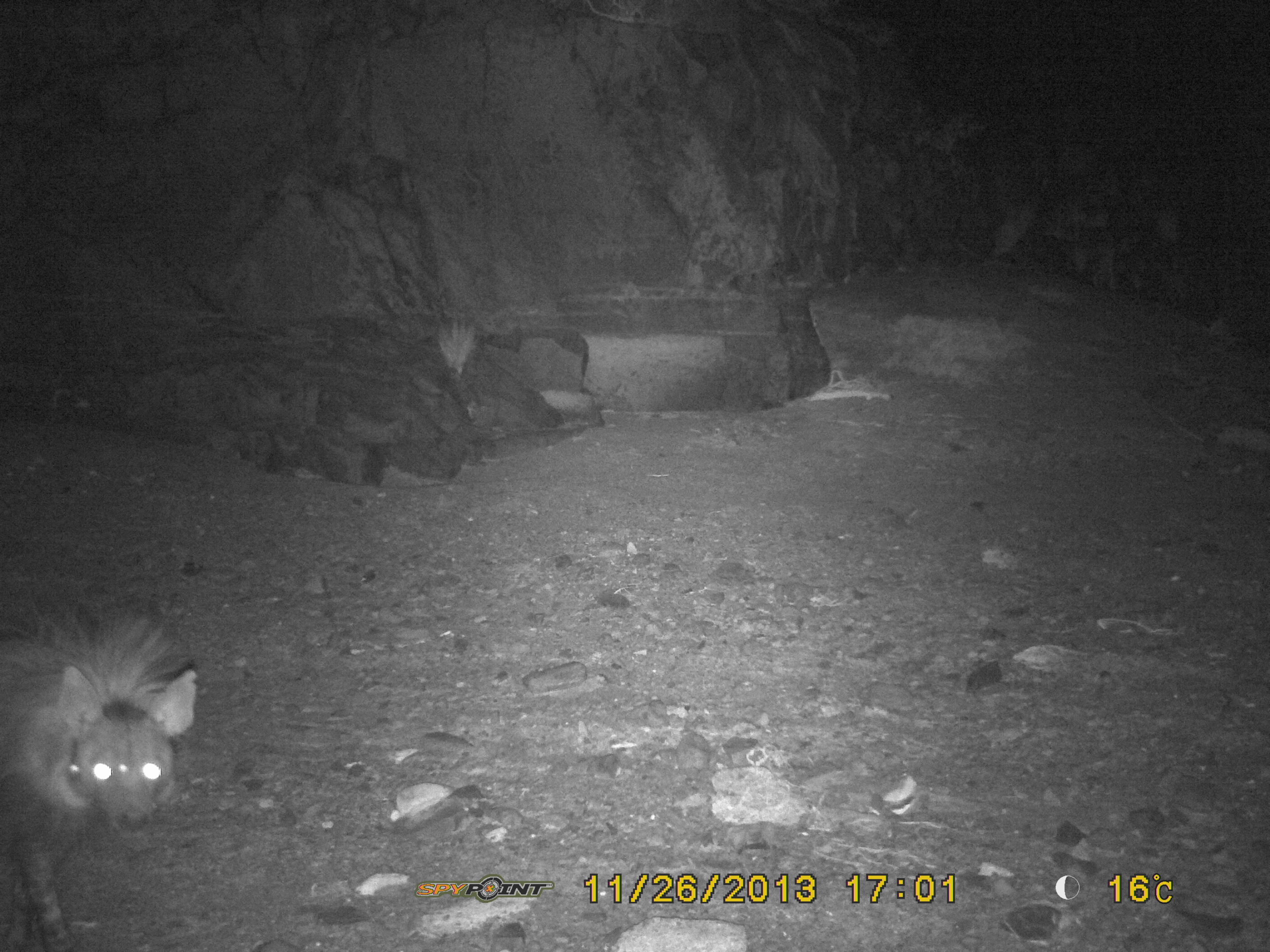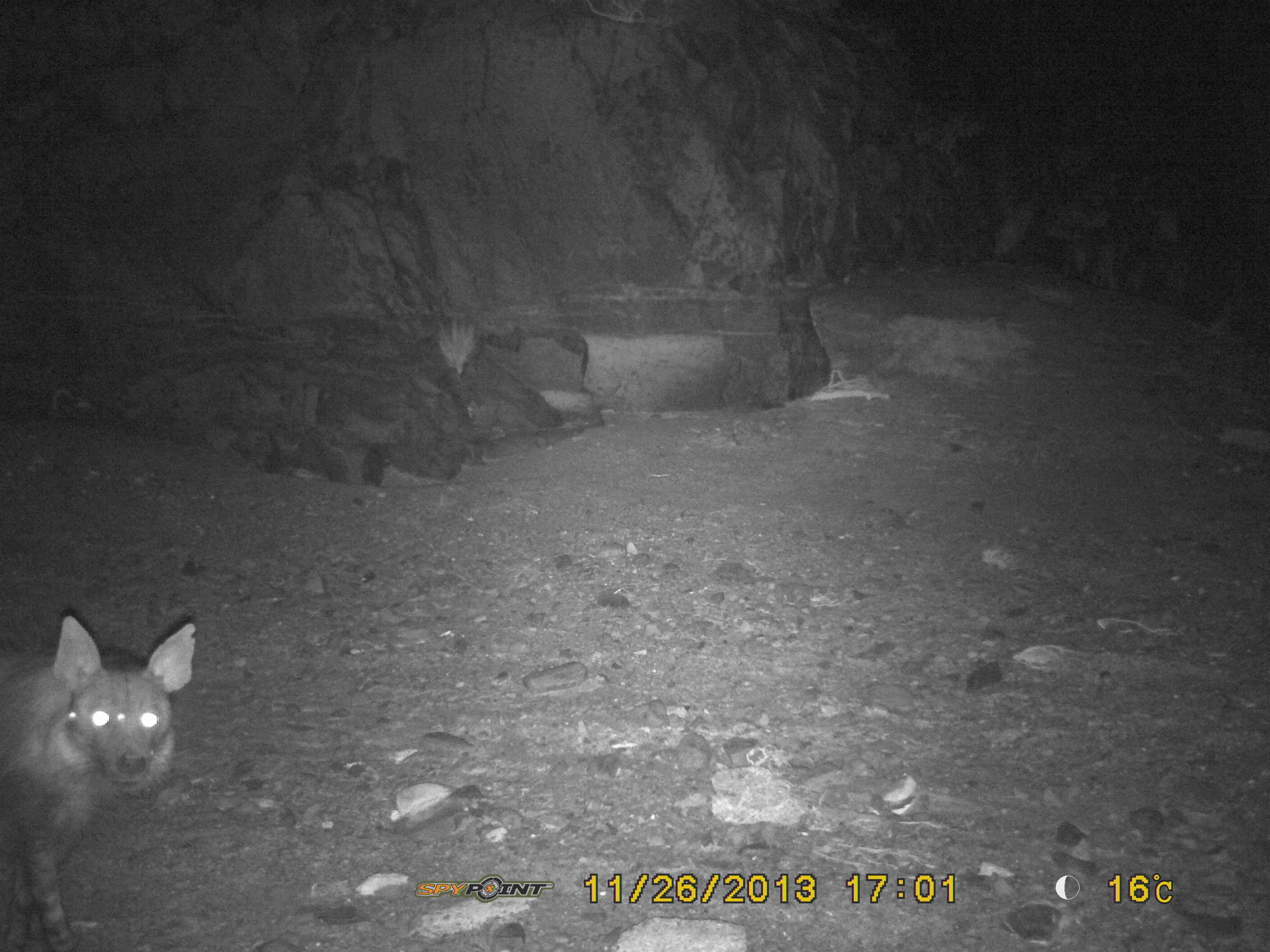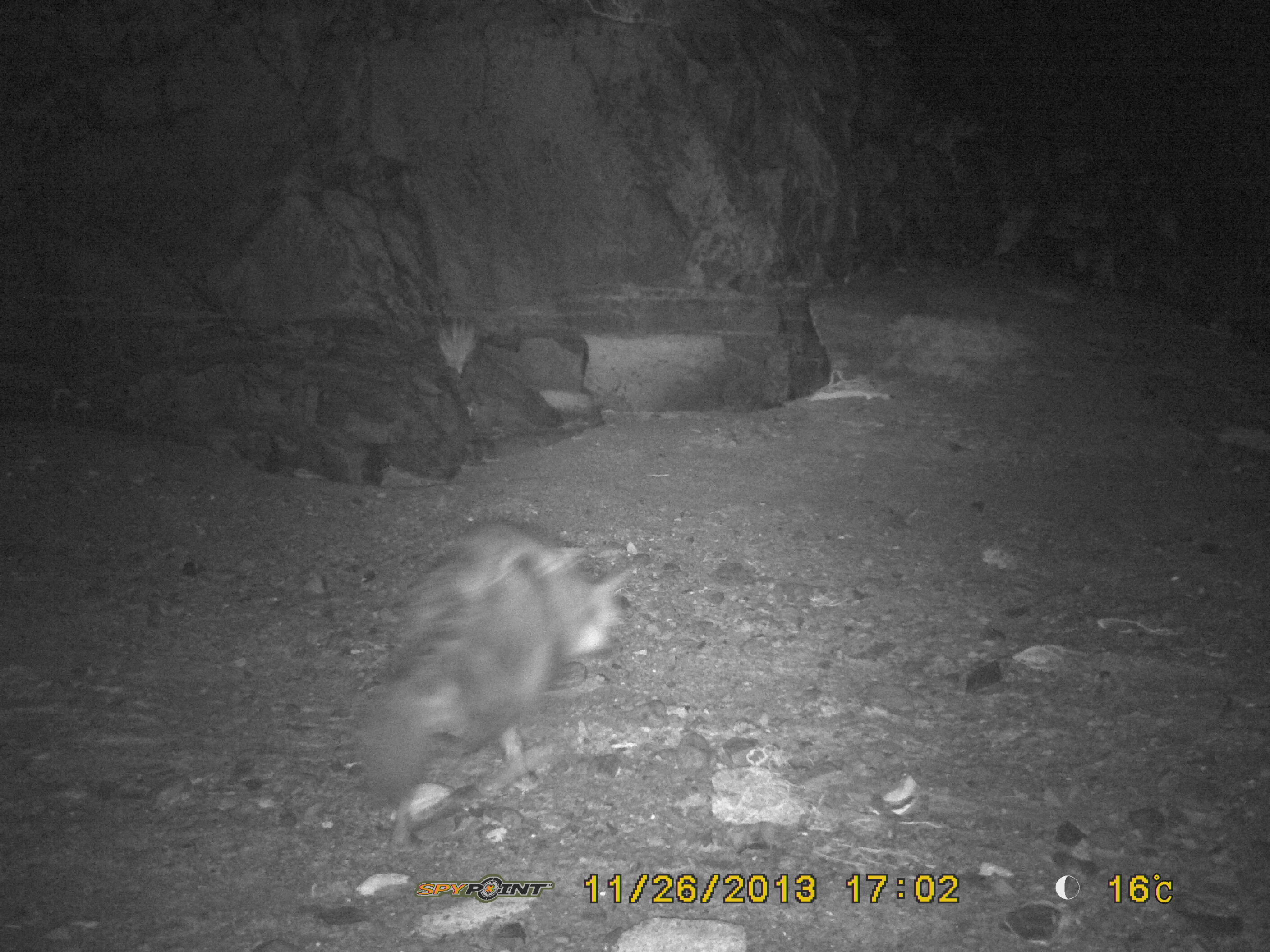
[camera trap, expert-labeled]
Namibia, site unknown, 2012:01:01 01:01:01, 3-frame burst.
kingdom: Animalia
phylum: Chordata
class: Mammalia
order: Carnivora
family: Hyaenidae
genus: Parahyaena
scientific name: Parahyaena brunnea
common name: brown hyena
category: hyaena brunnea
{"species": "hyaena brunnea (brown hyena) (Parahyaena brunnea)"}